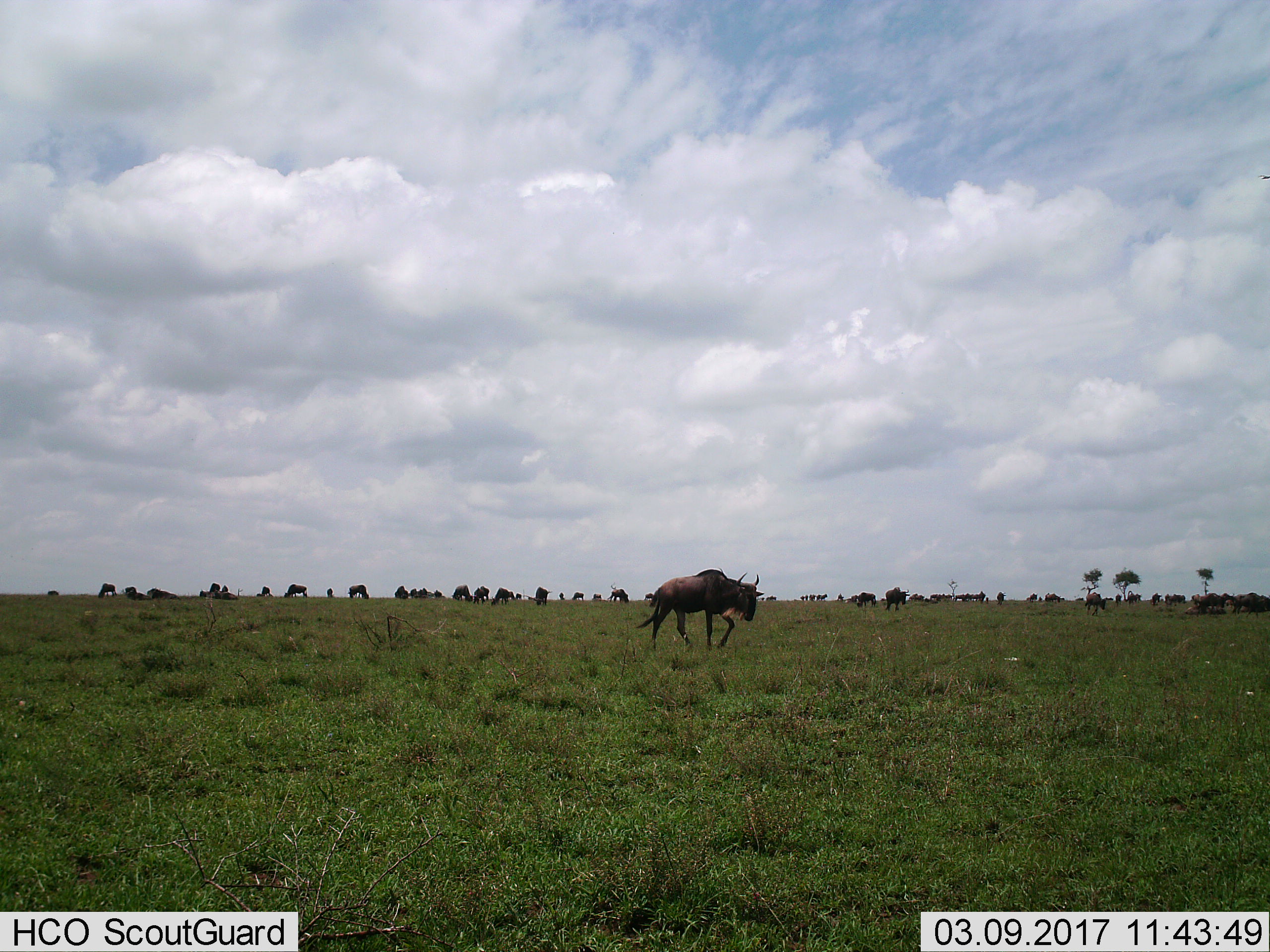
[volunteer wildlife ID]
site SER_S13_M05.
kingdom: Animalia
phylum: Chordata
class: Mammalia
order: Artiodactyla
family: Bovidae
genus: Connochaetes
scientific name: Connochaetes taurinus taurinus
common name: blue wildebeest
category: wildebeestblue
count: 11-50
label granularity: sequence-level